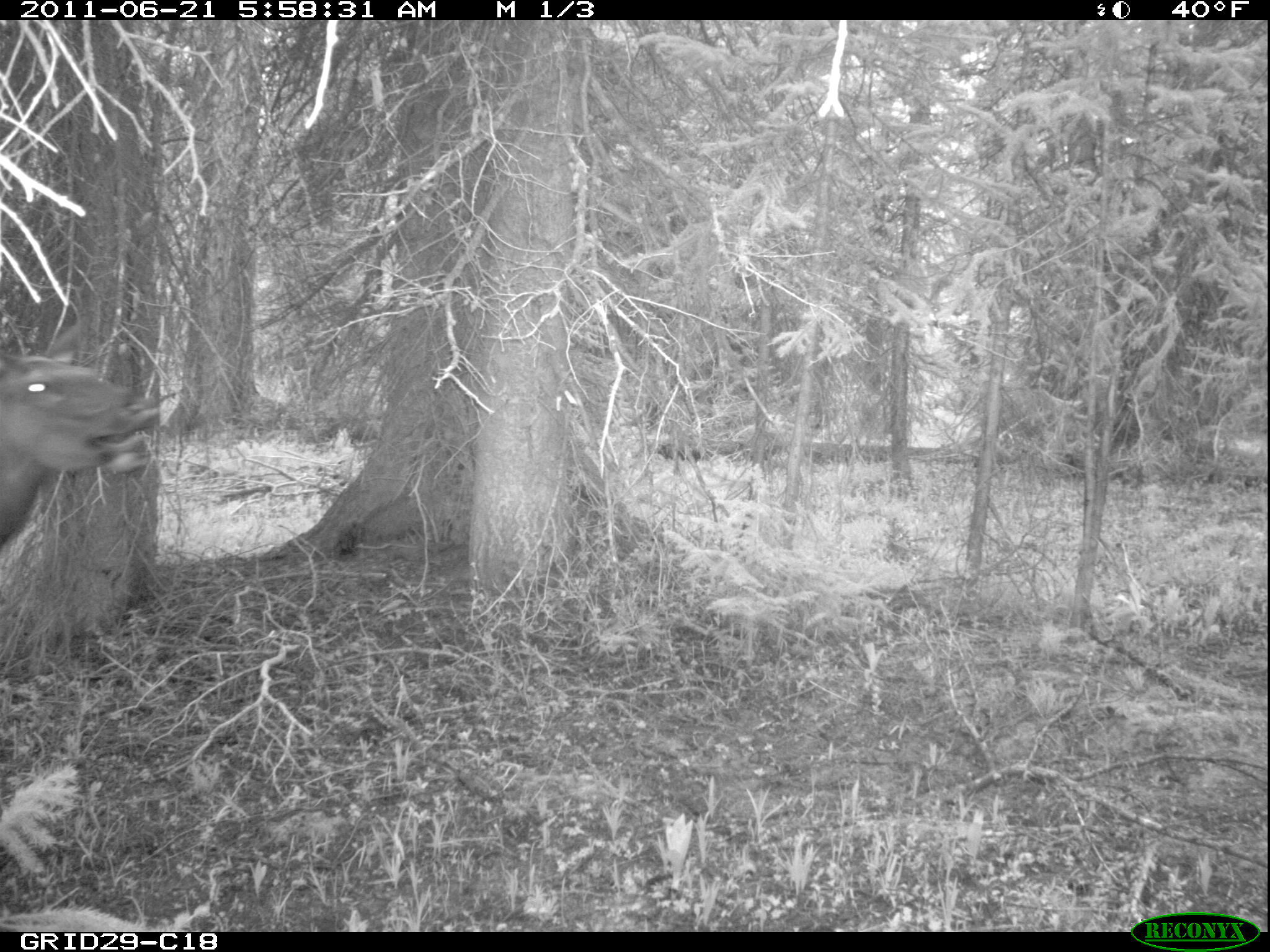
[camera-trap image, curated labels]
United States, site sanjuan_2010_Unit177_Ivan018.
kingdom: Animalia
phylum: Chordata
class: Mammalia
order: Artiodactyla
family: Cervidae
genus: Cervus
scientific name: Cervus elaphus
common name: red deer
Cervus elaphus (red deer).